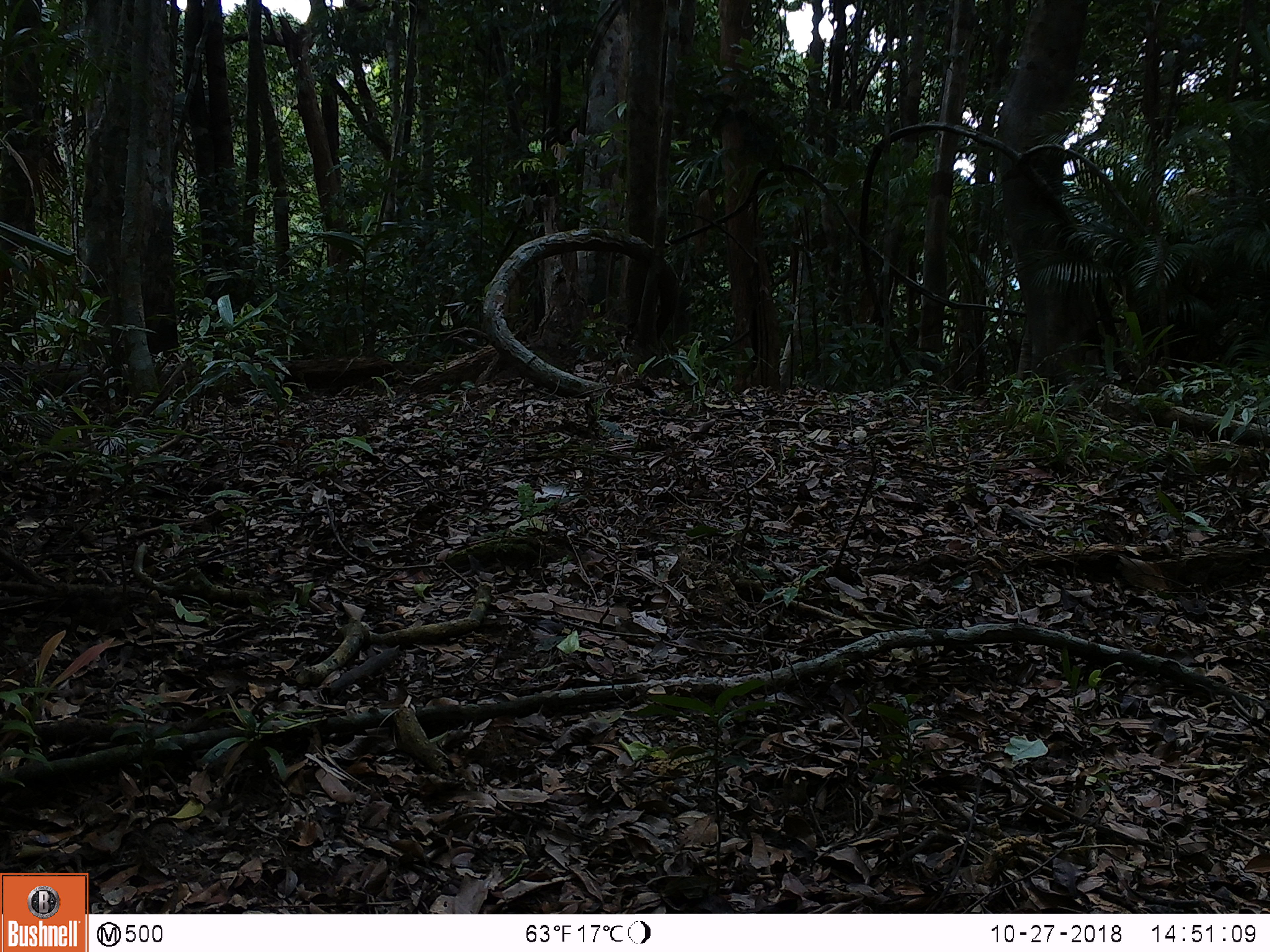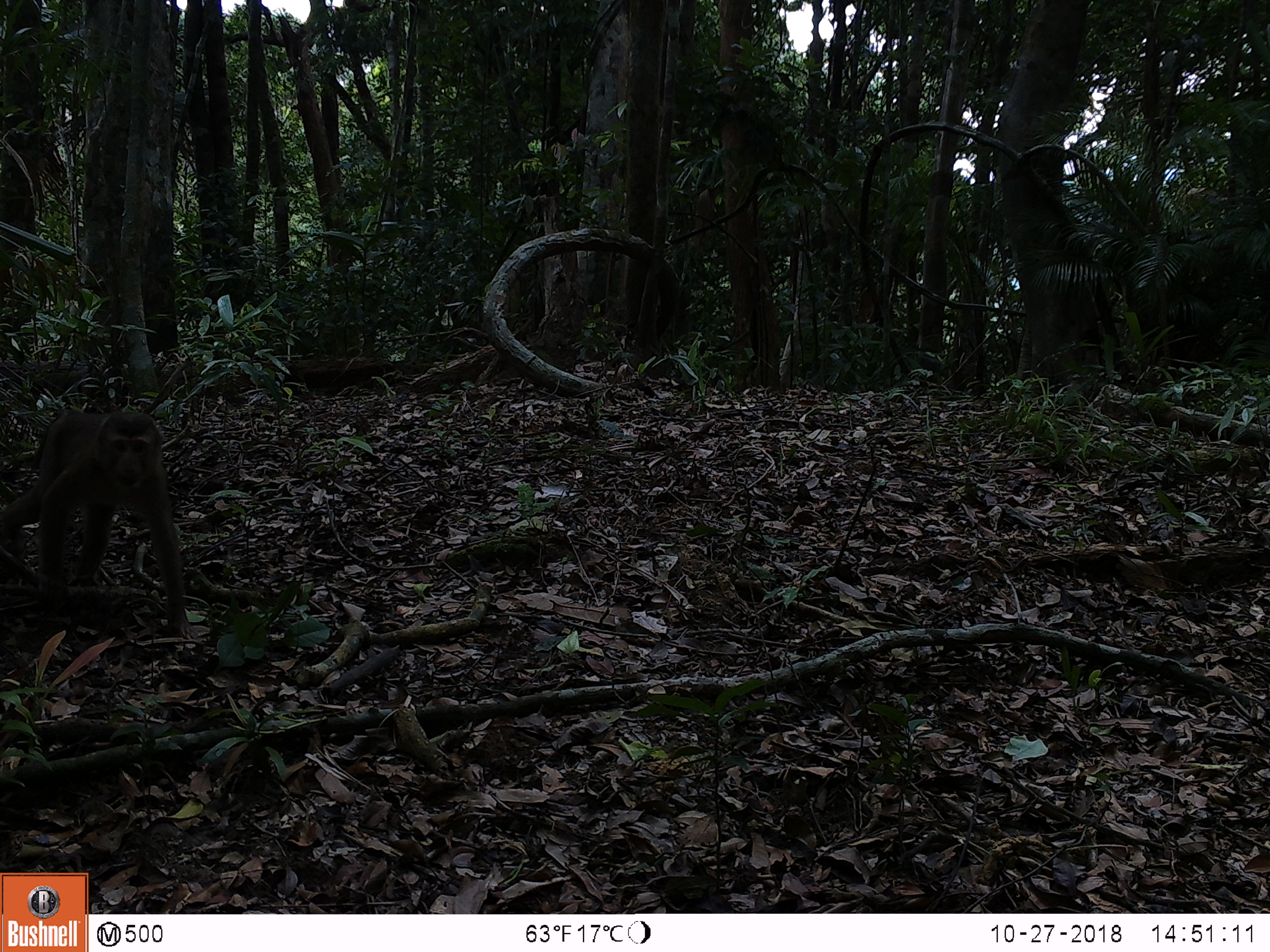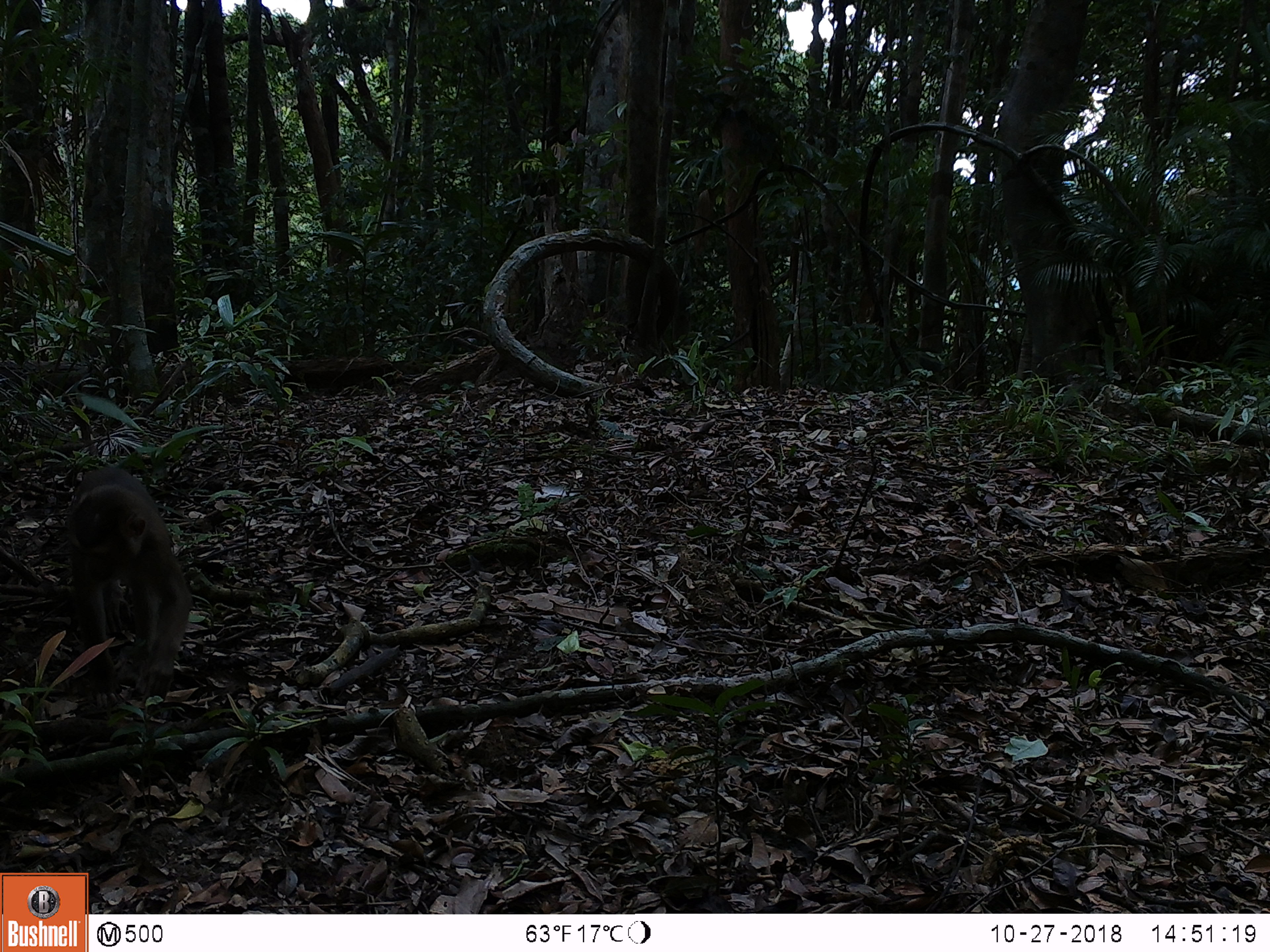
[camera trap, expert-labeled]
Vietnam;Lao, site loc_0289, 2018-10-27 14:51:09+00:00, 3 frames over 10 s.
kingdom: Animalia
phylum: Chordata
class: Mammalia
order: Primates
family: Cercopithecidae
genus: Macaca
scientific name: Macaca nemestrina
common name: pig-tailed macaque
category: pig tailed macaque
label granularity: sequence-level